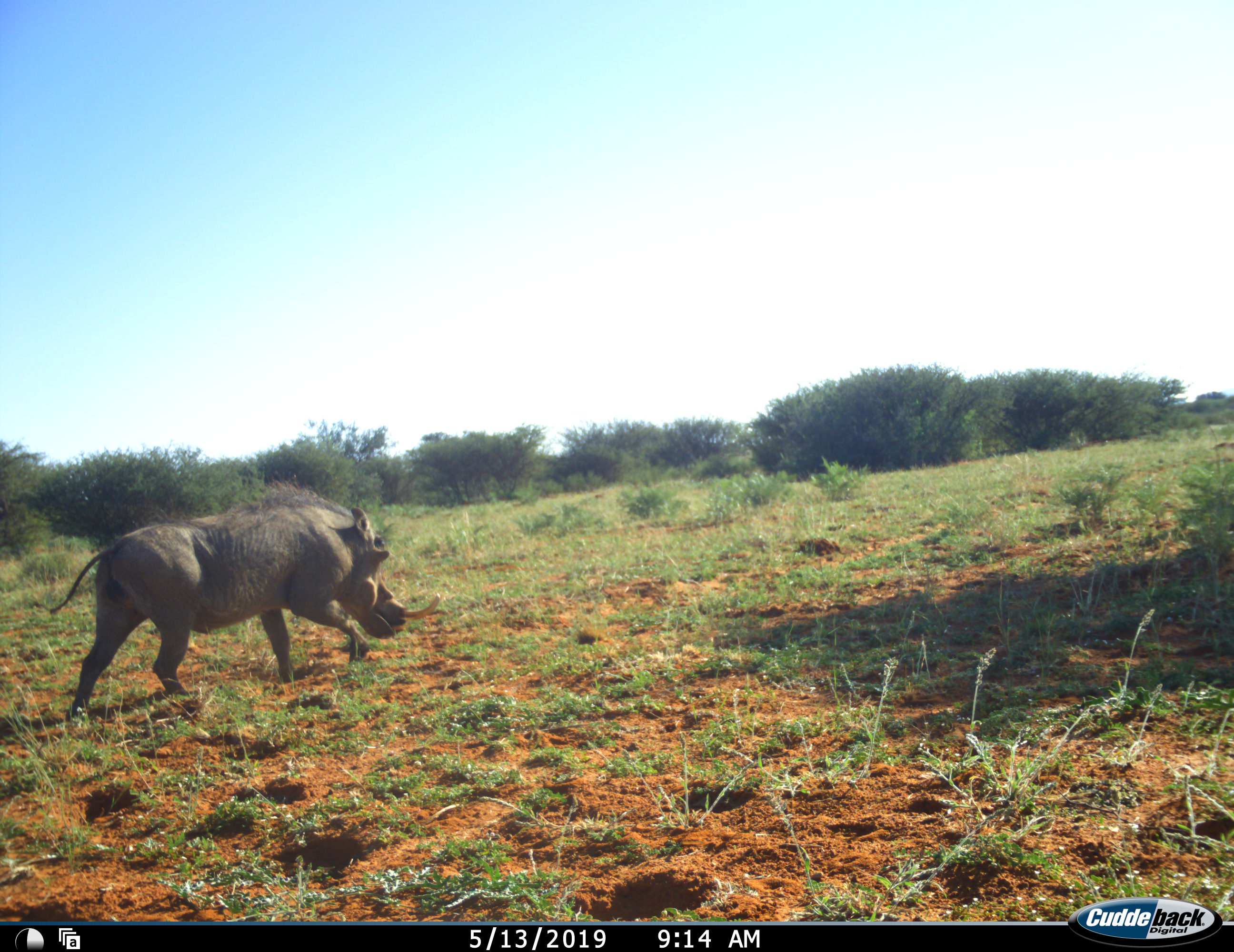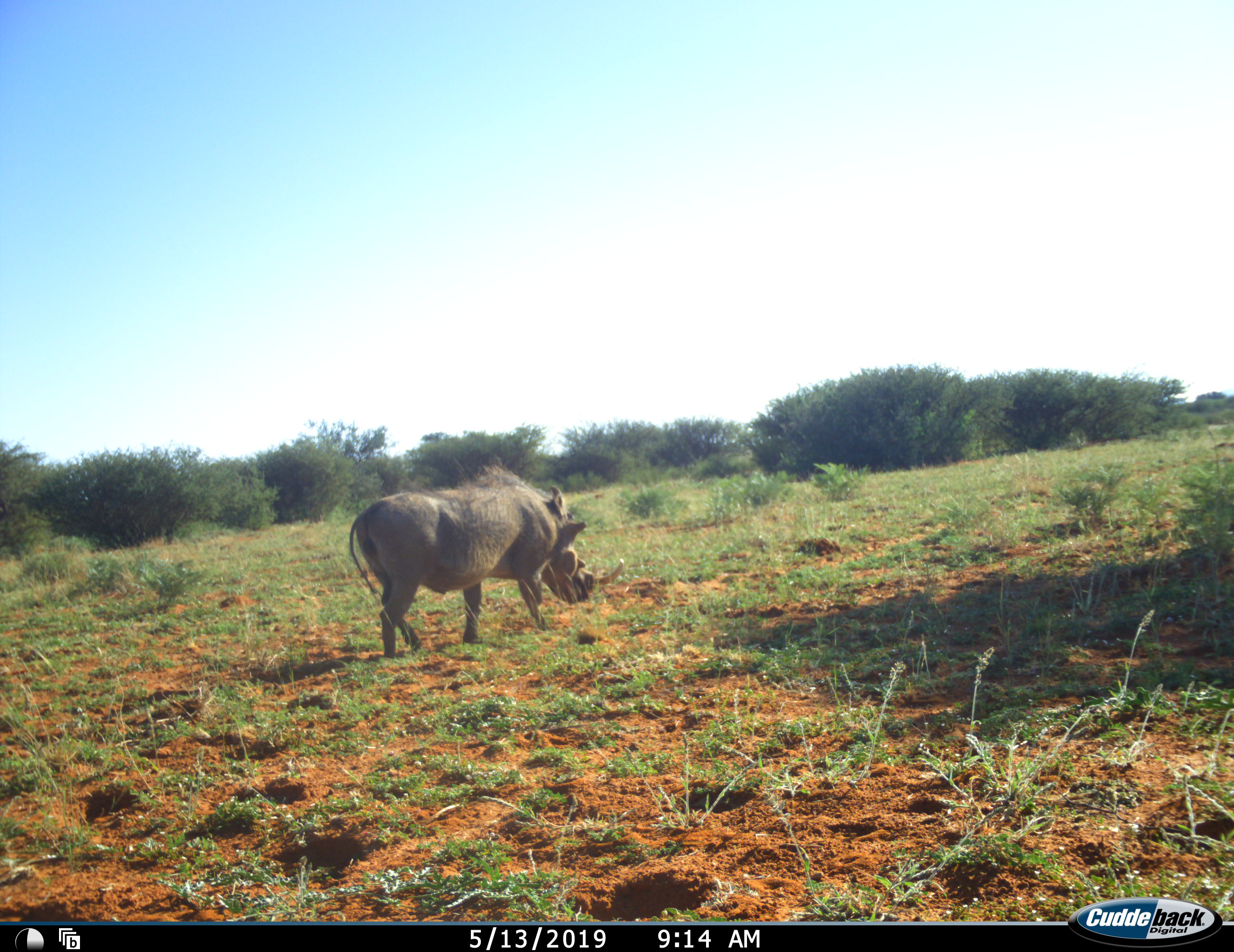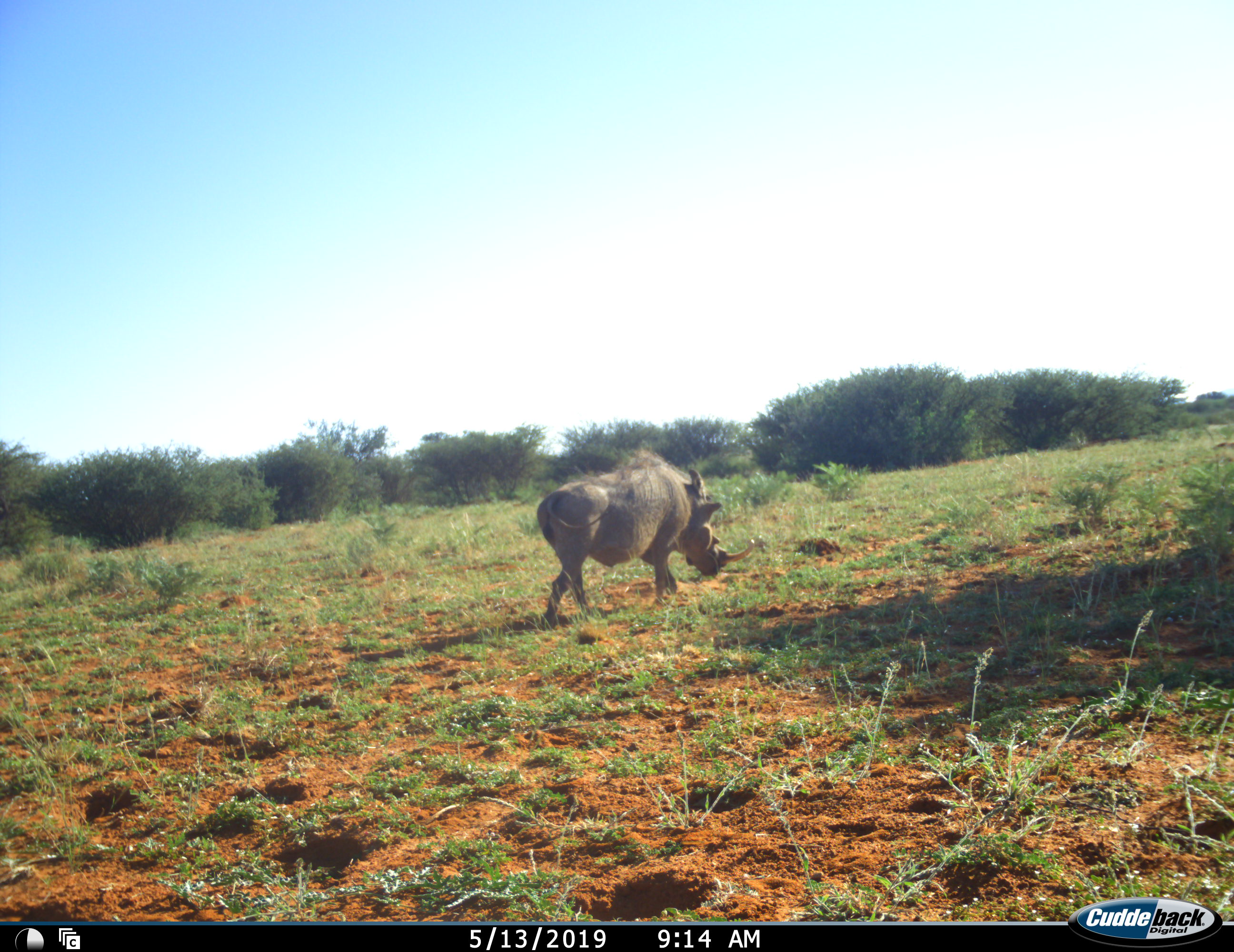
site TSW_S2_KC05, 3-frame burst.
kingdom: Animalia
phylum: Chordata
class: Mammalia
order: Artiodactyla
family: Suidae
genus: Phacochoerus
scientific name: Phacochoerus africanus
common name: warthog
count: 1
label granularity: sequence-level